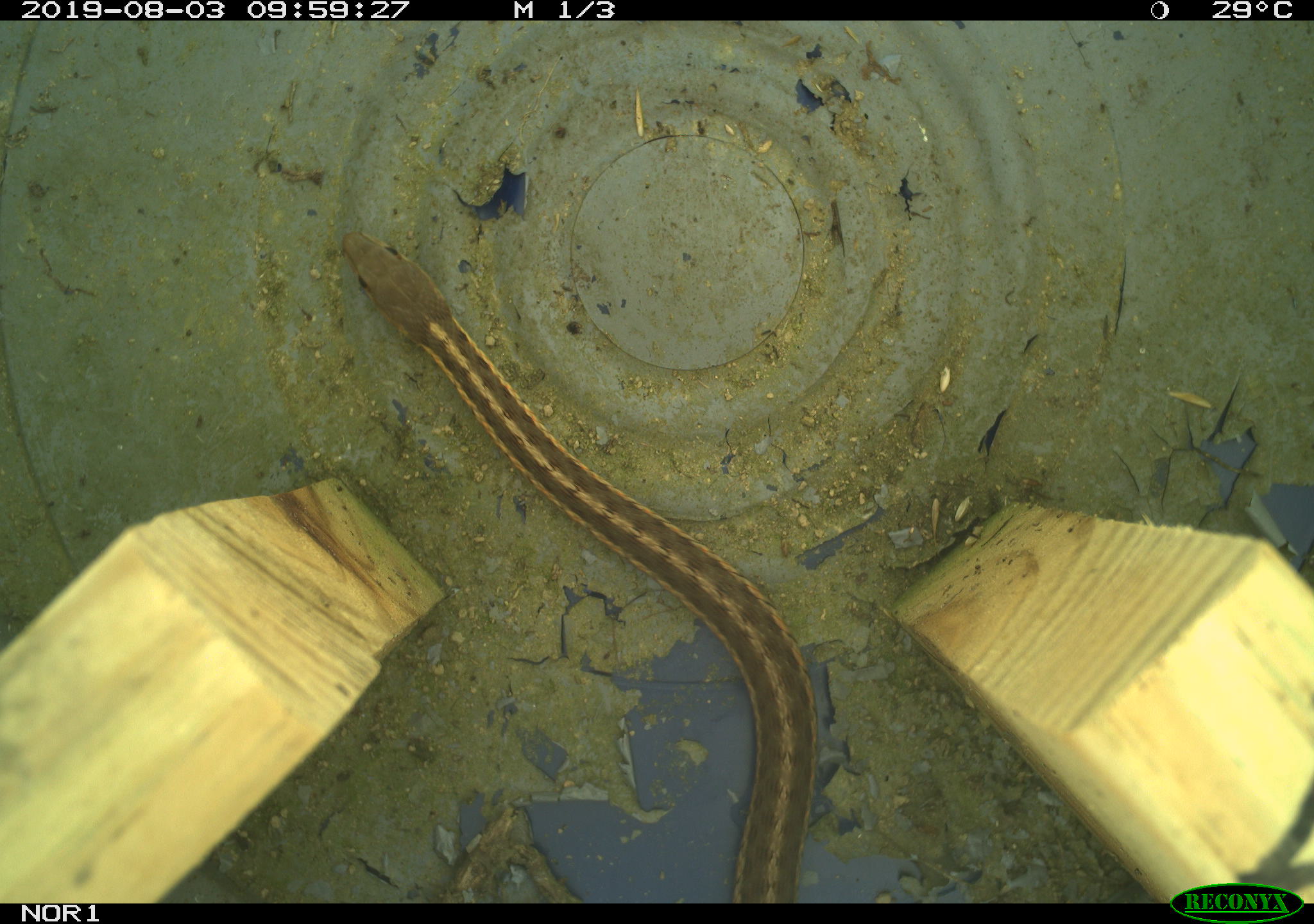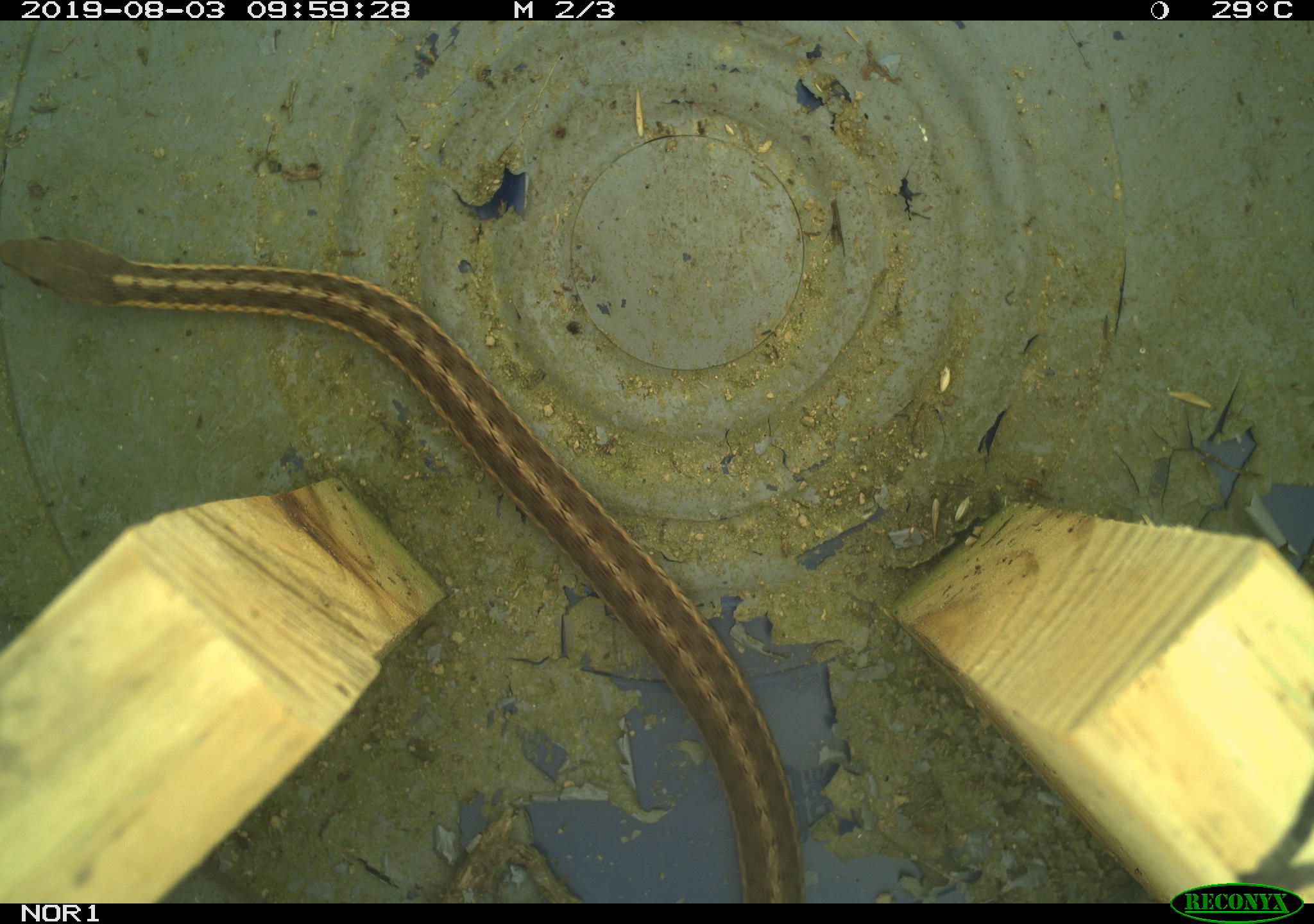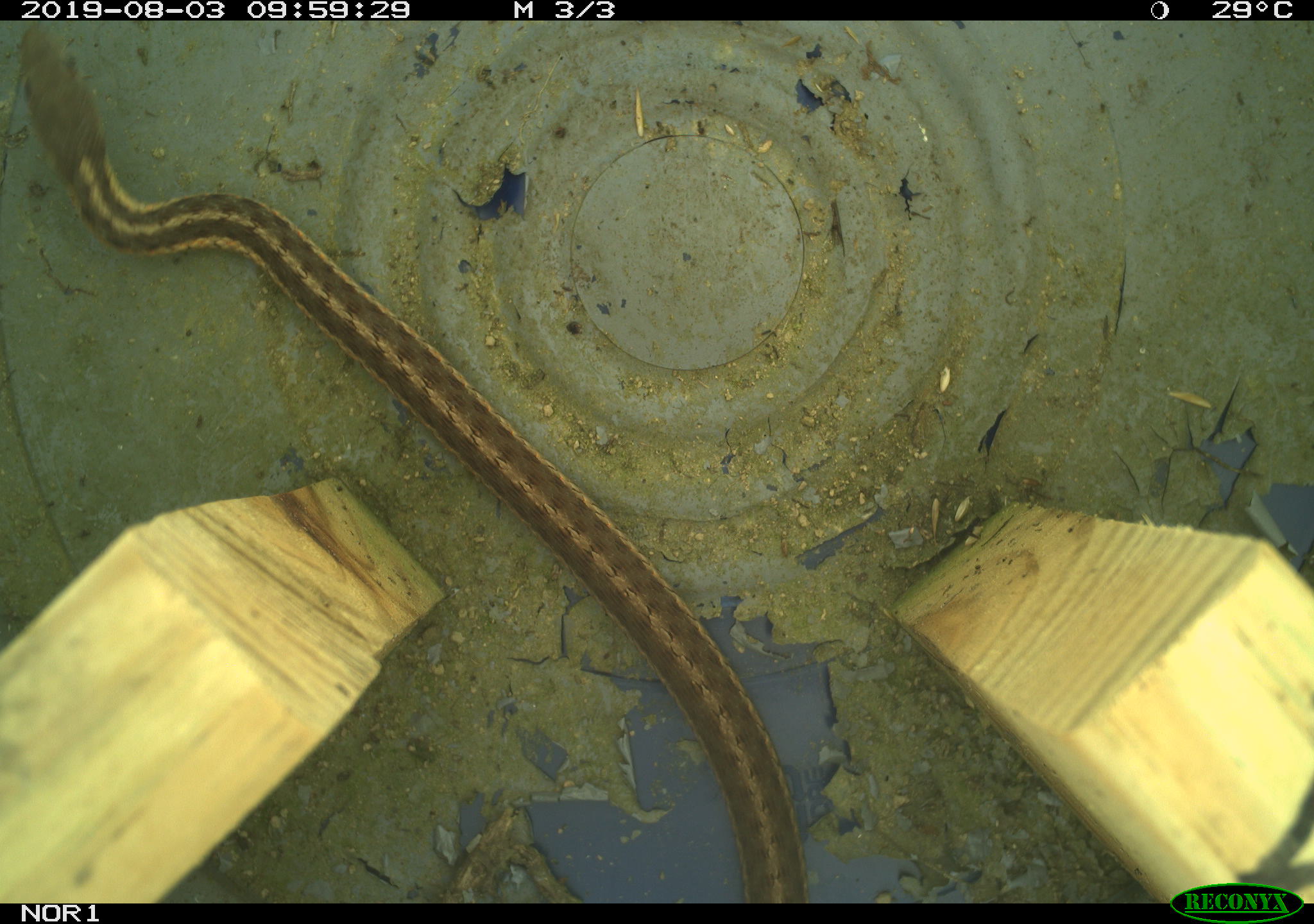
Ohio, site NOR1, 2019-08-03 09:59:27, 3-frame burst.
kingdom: Animalia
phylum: Chordata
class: Reptilia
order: Squamata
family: Colubridae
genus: Thamnophis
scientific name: Thamnophis sirtalis sirtalis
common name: eastern gartersnake